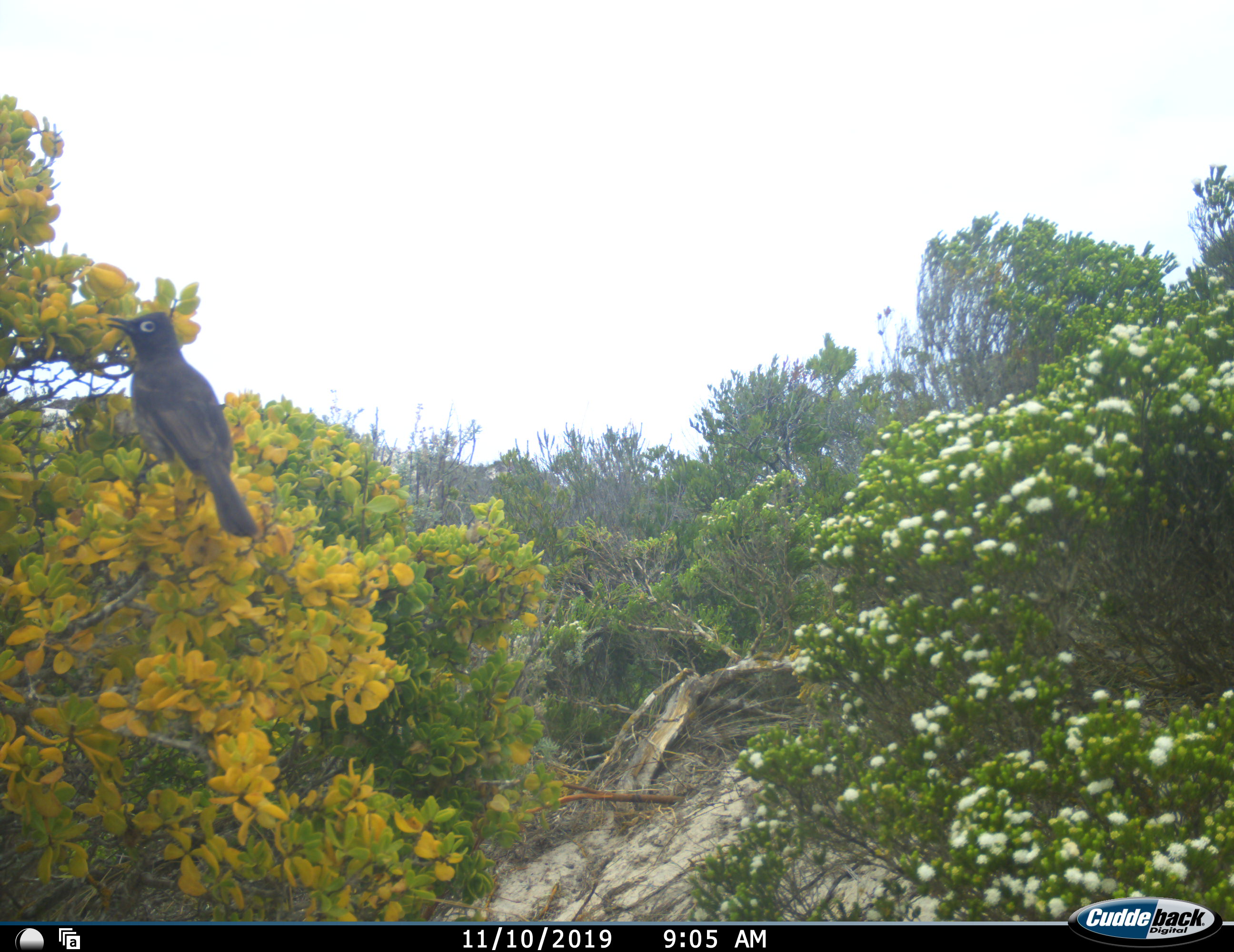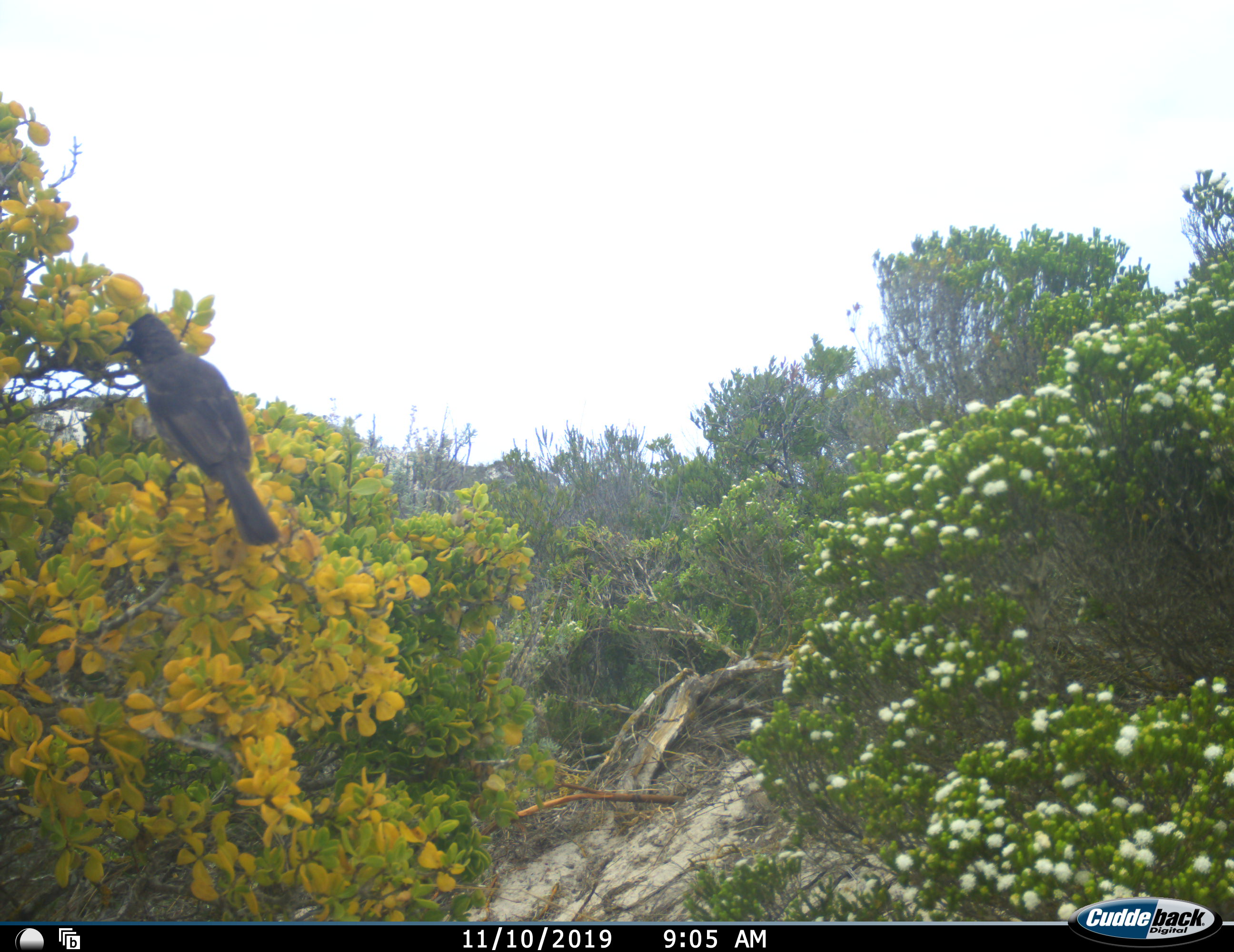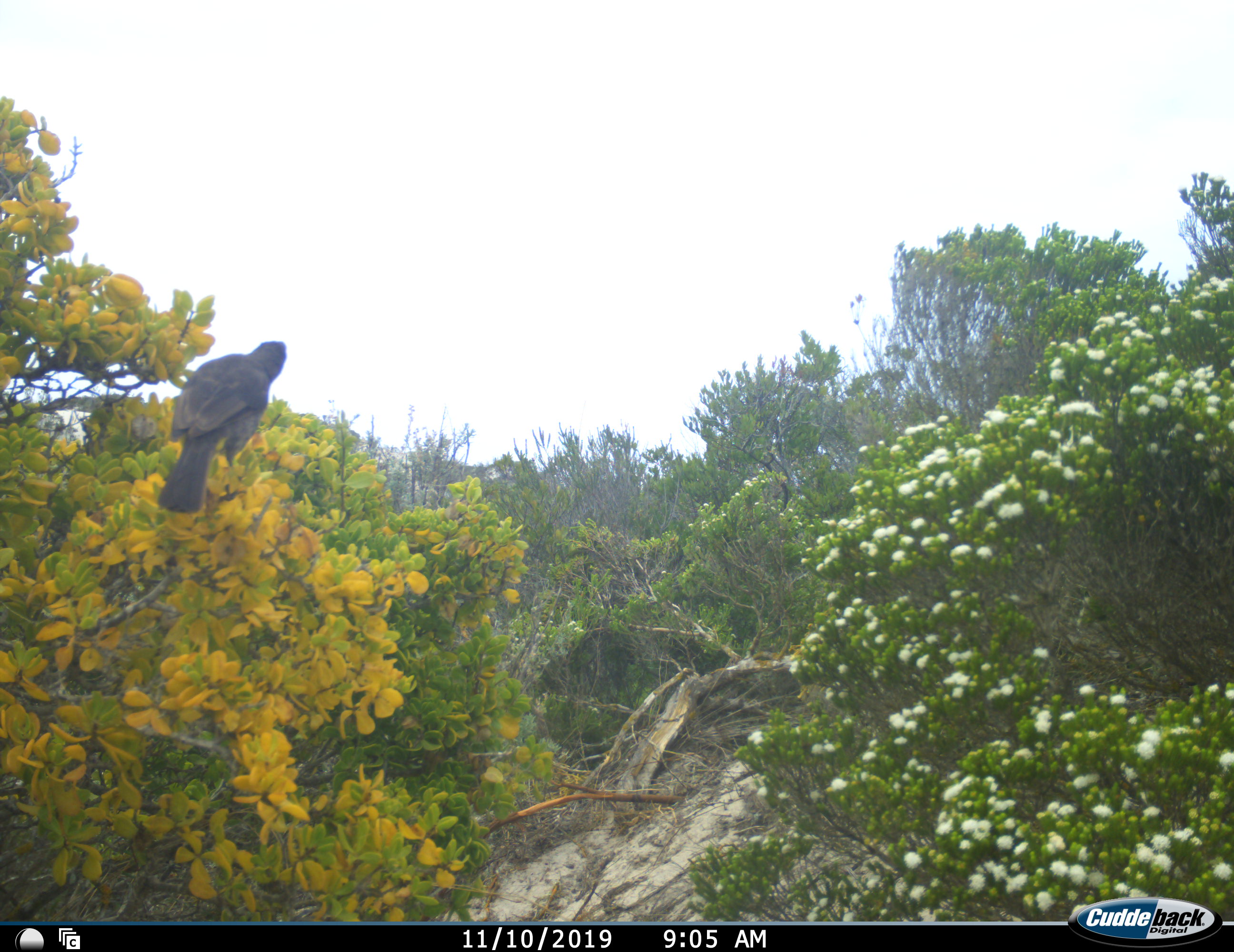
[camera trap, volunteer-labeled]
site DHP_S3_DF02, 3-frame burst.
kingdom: Animalia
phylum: Chordata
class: Aves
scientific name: Aves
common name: bird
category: birdother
Birdother (bird) (Aves), count 1. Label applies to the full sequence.